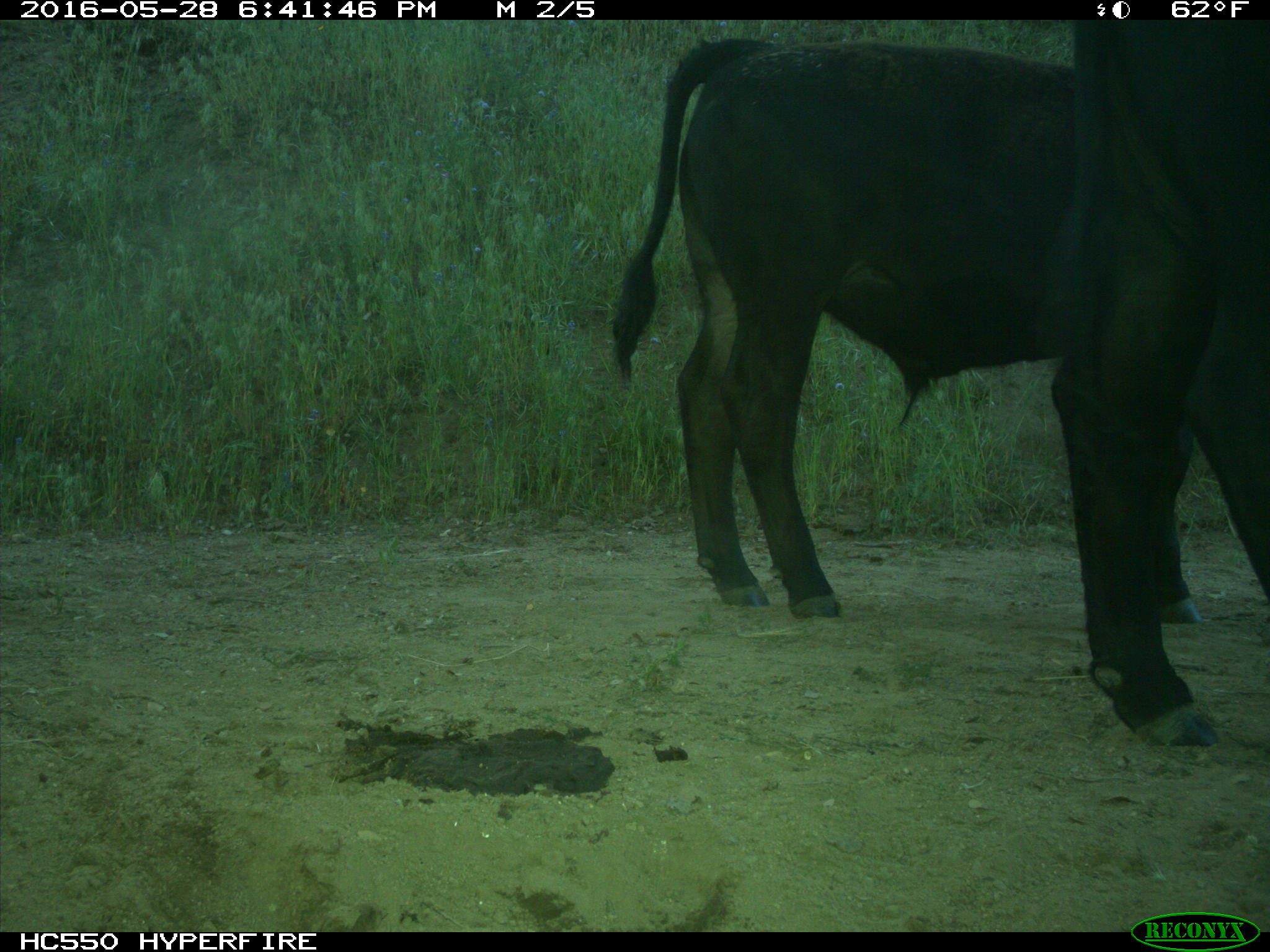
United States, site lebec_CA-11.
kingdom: Animalia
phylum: Chordata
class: Mammalia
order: Artiodactyla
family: Bovidae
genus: Bos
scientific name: Bos taurus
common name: domestic cow